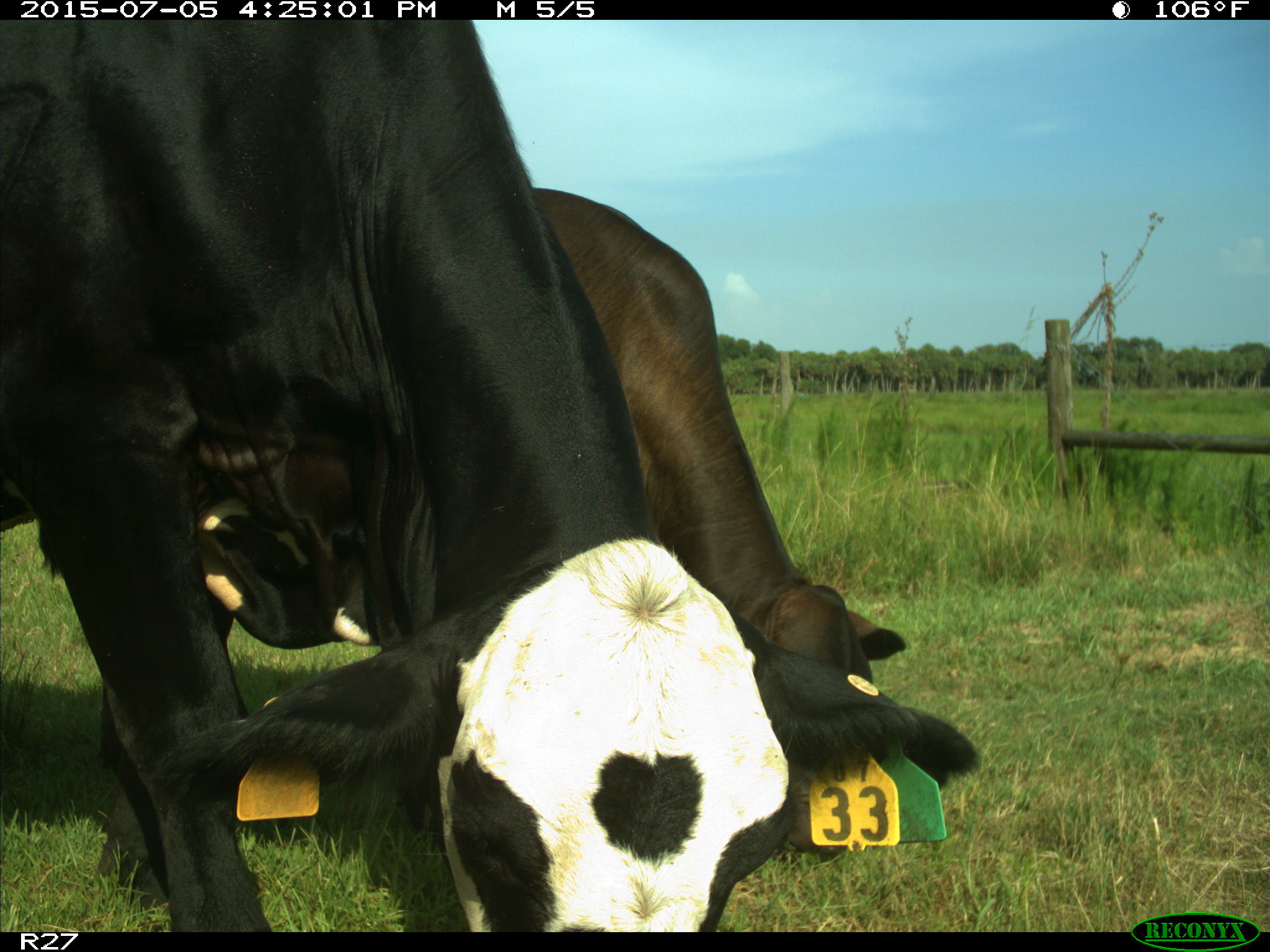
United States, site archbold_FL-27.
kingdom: Animalia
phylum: Chordata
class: Mammalia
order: Artiodactyla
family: Bovidae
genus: Bos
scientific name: Bos taurus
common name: domestic cow